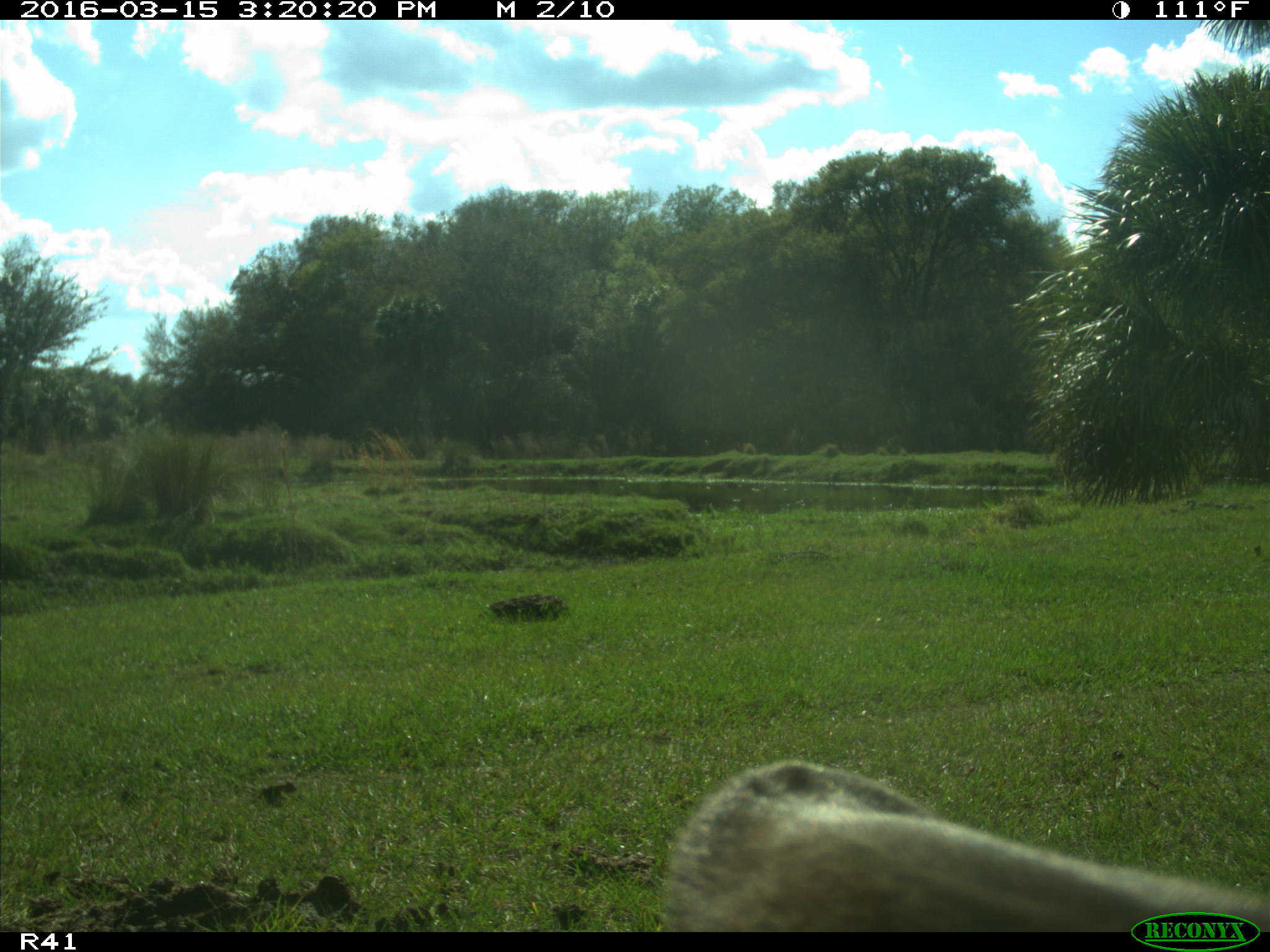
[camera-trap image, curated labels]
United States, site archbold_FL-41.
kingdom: Animalia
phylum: Chordata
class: Mammalia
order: Artiodactyla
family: Bovidae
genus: Bos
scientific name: Bos taurus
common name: domestic cow